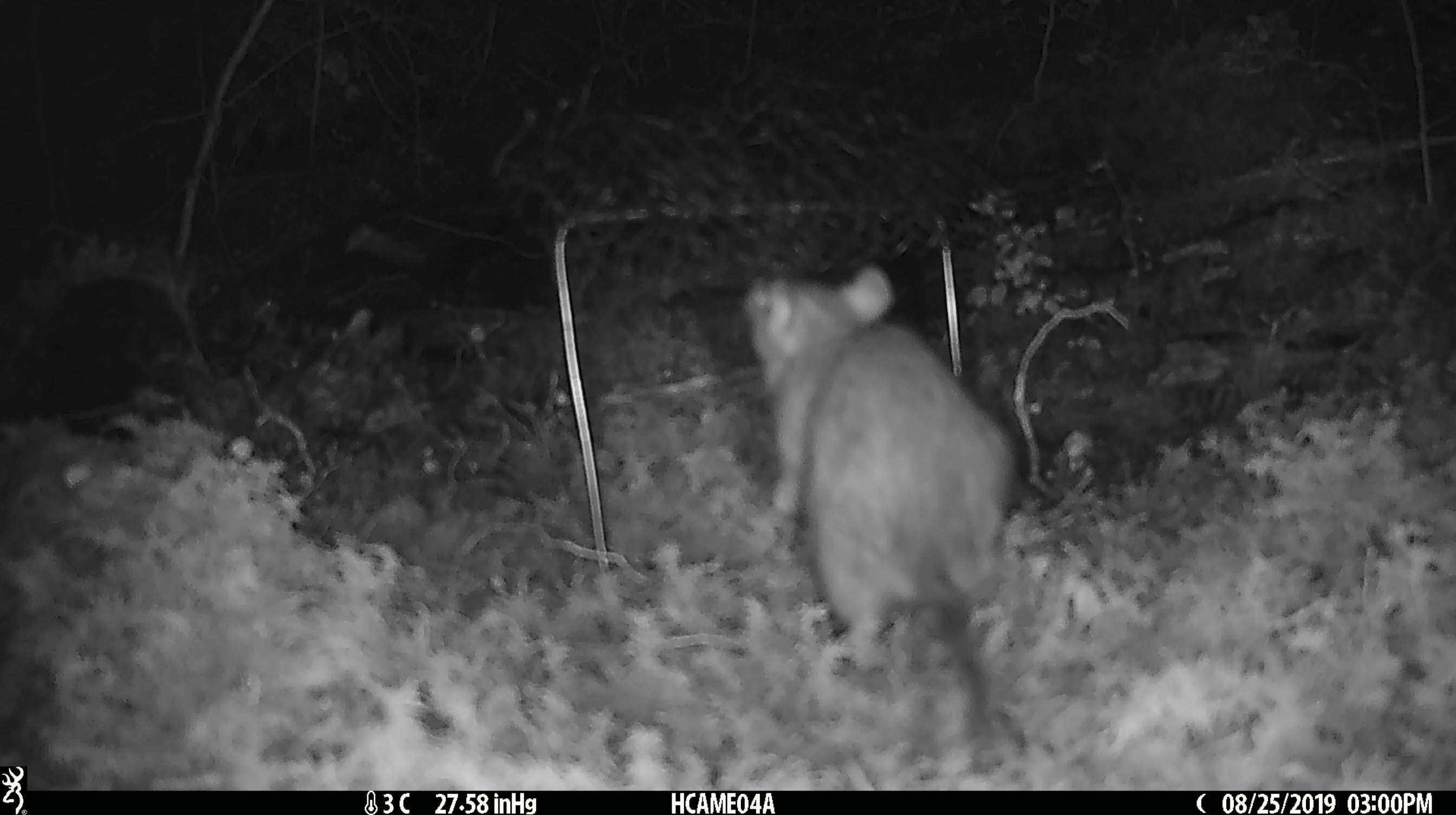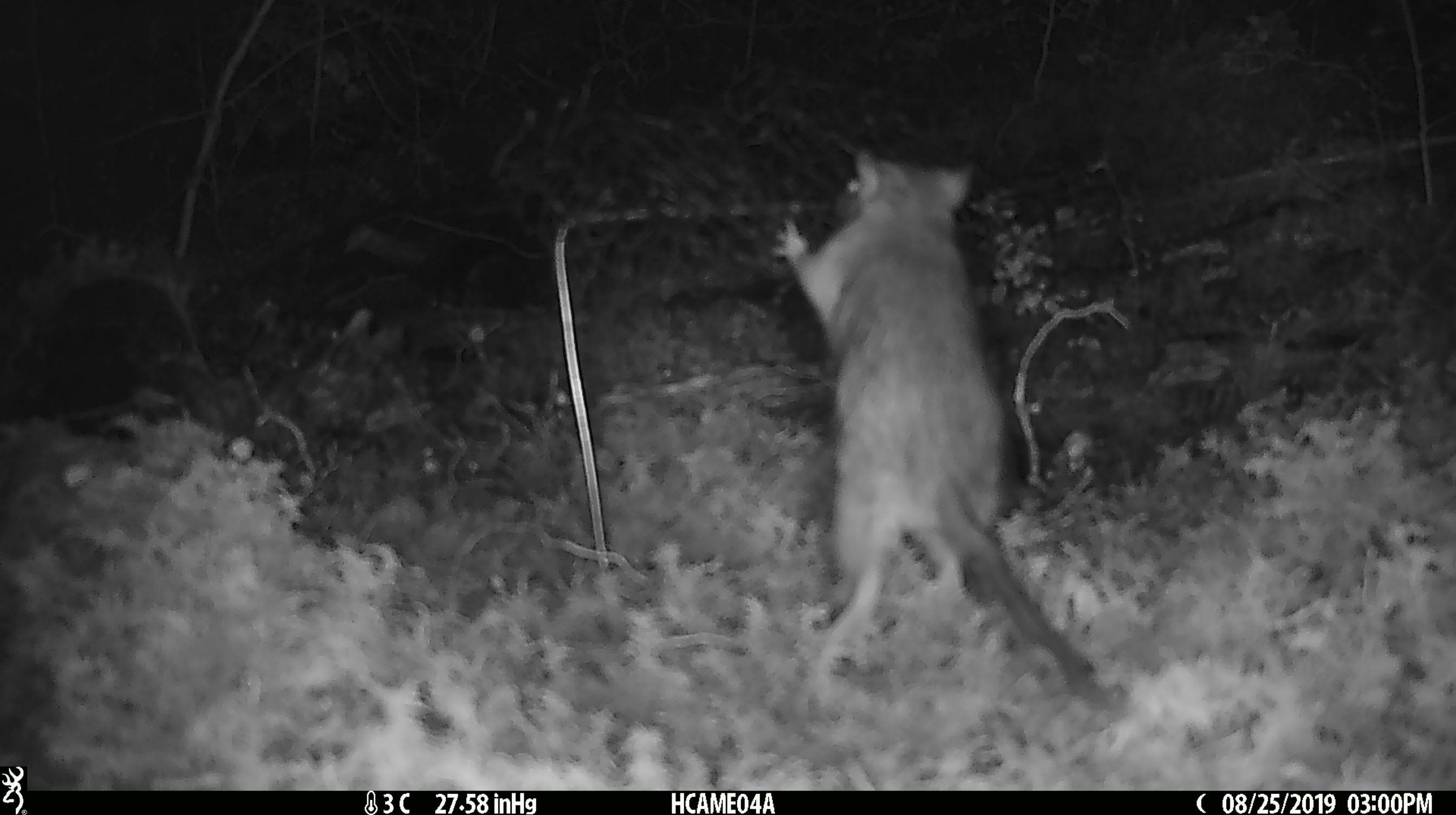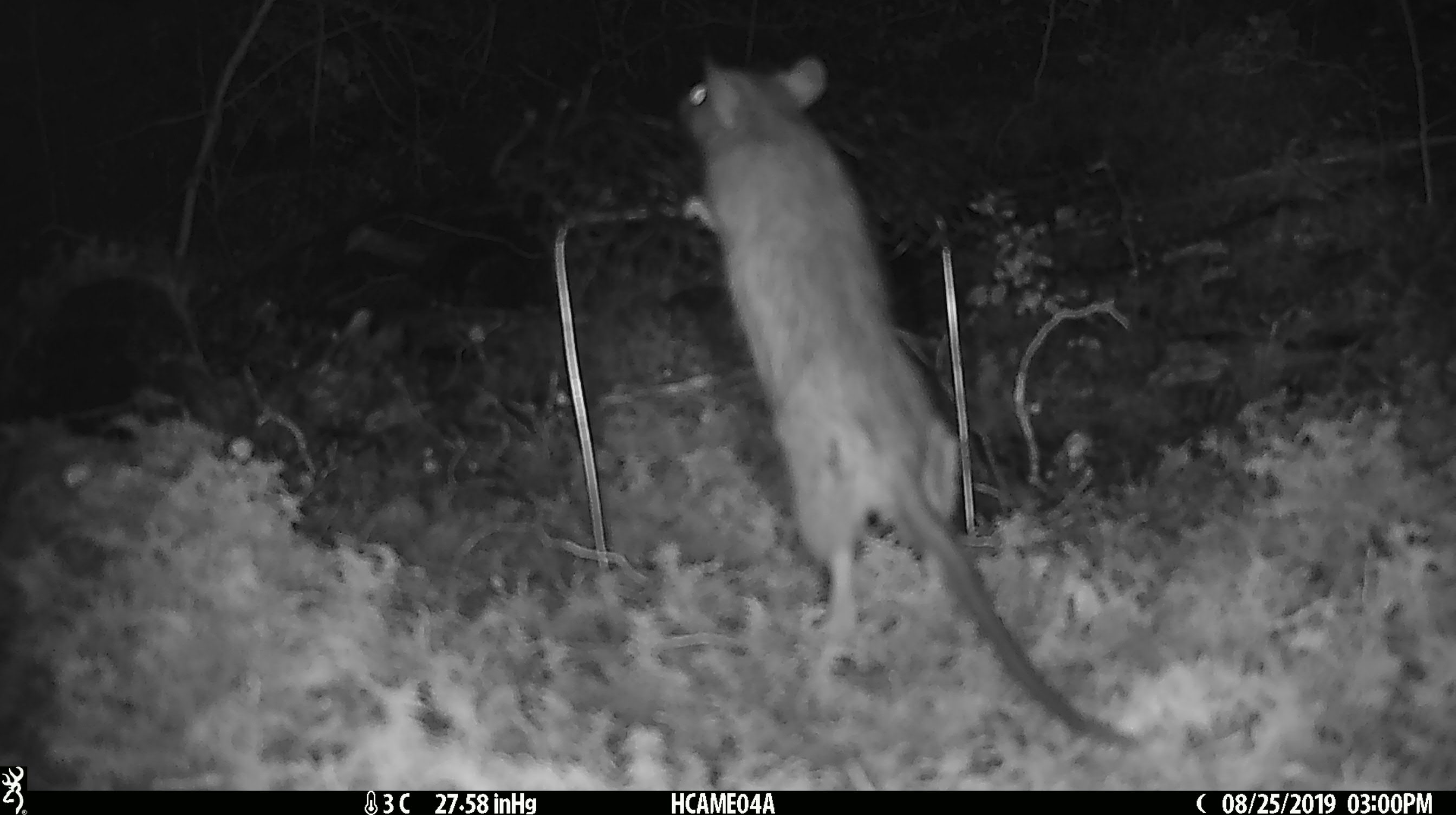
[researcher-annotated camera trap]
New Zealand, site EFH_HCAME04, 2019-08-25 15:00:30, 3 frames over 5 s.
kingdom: Animalia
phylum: Chordata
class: Mammalia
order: Rodentia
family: Muridae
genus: Rattus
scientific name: Rattus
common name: rat